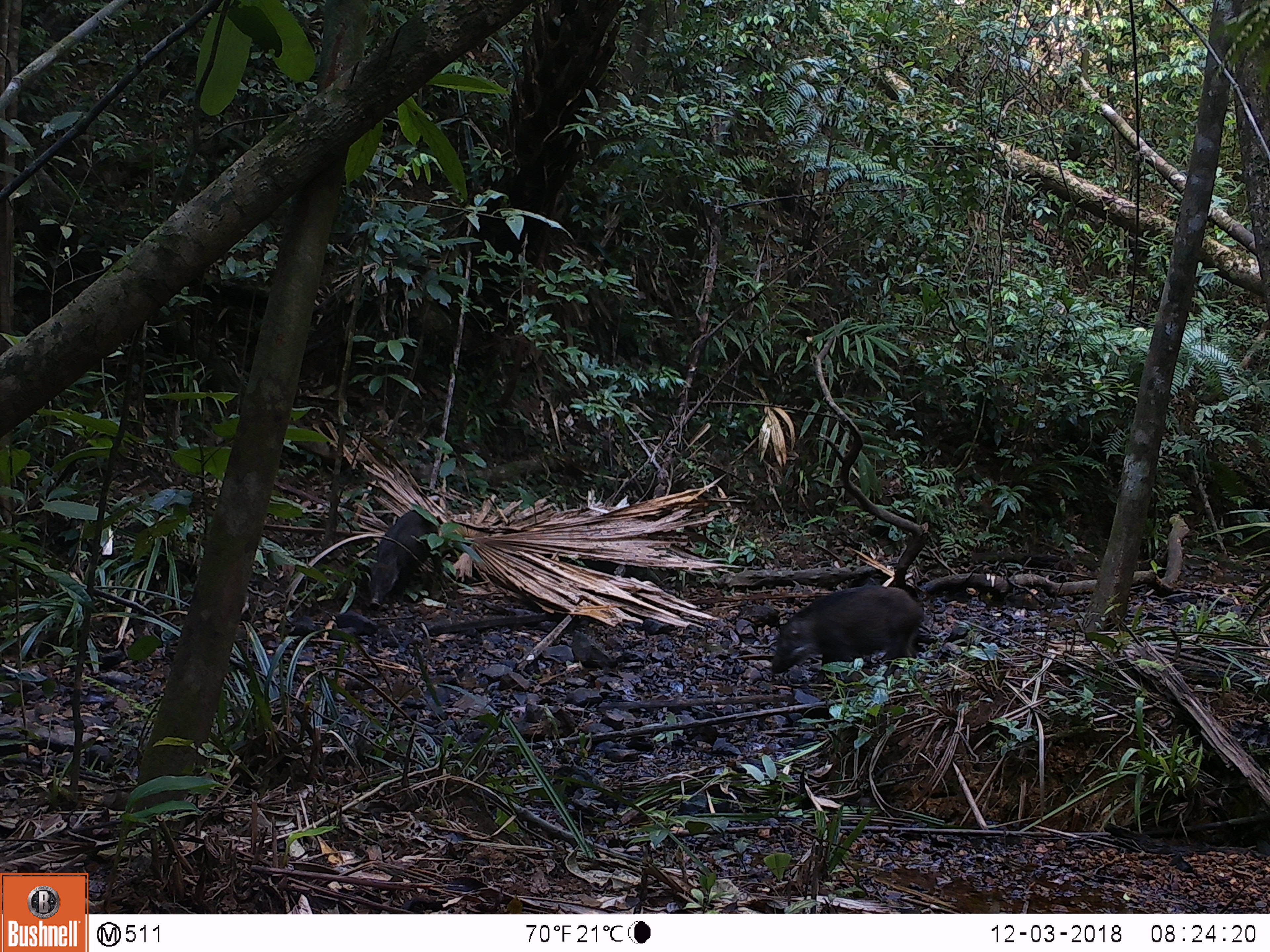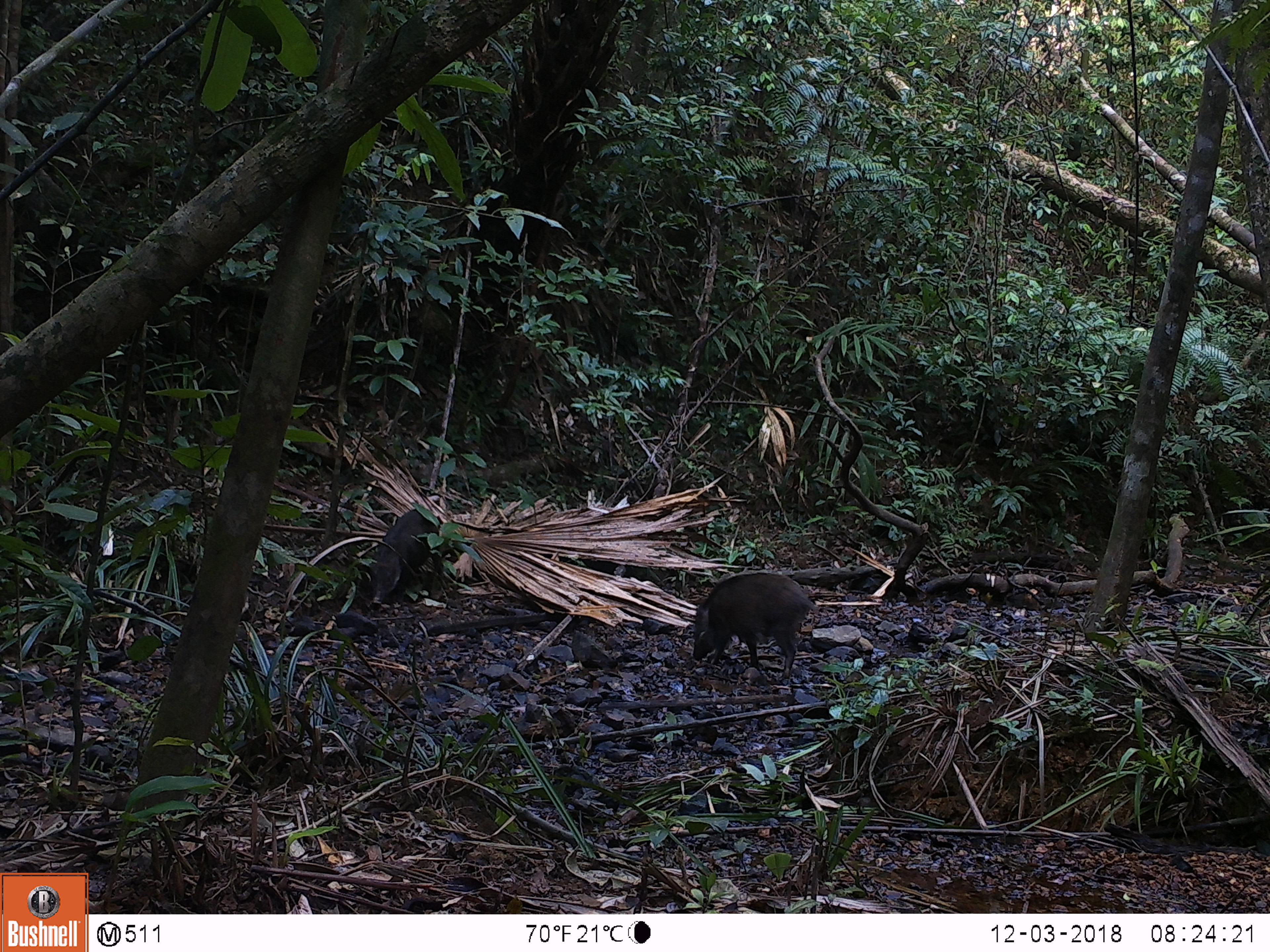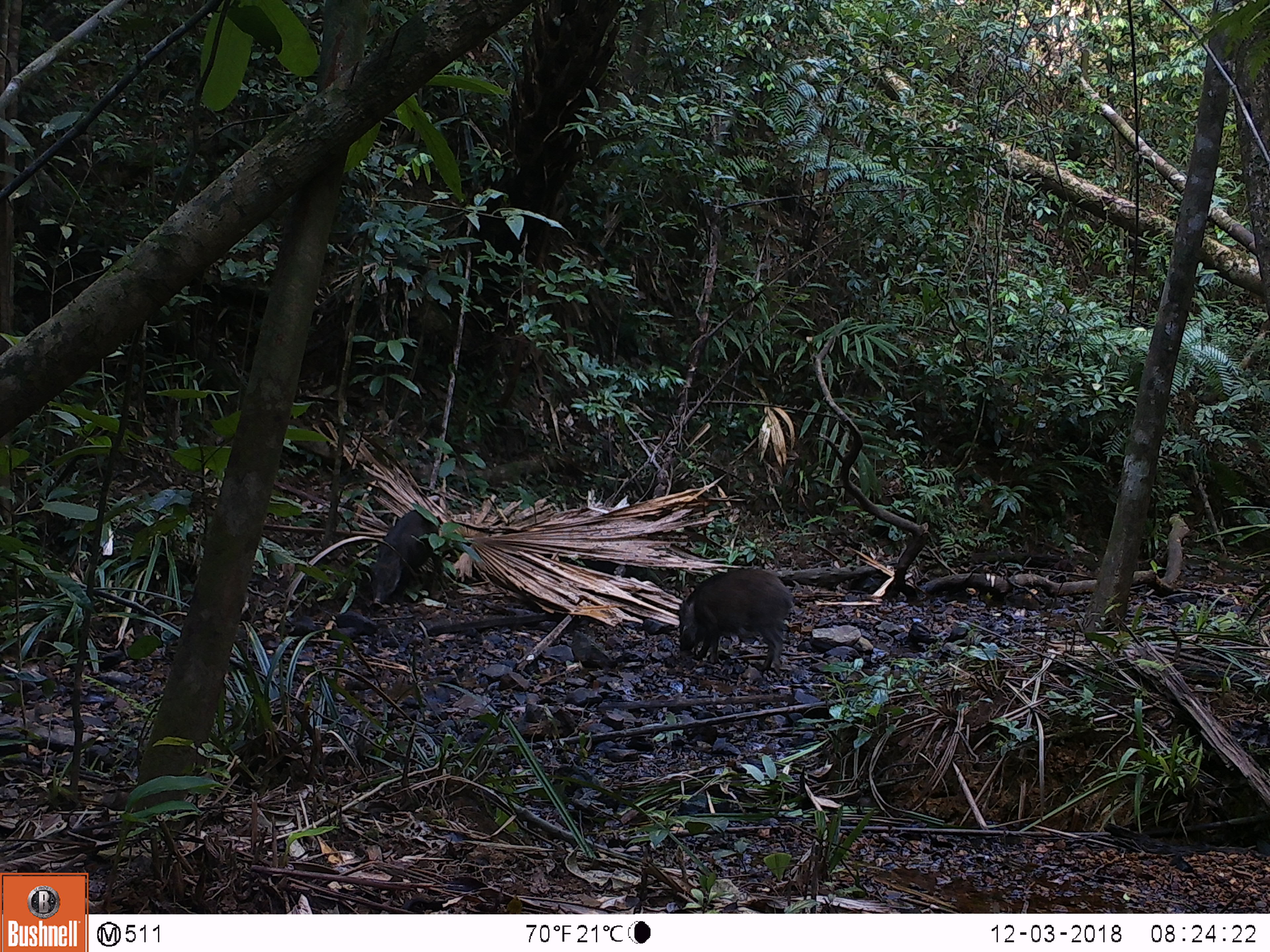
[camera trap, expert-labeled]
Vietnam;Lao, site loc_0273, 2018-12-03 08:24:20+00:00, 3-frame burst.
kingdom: Animalia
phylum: Chordata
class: Mammalia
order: Artiodactyla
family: Suidae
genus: Sus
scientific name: Sus scrofa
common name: eurasian wild pig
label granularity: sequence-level